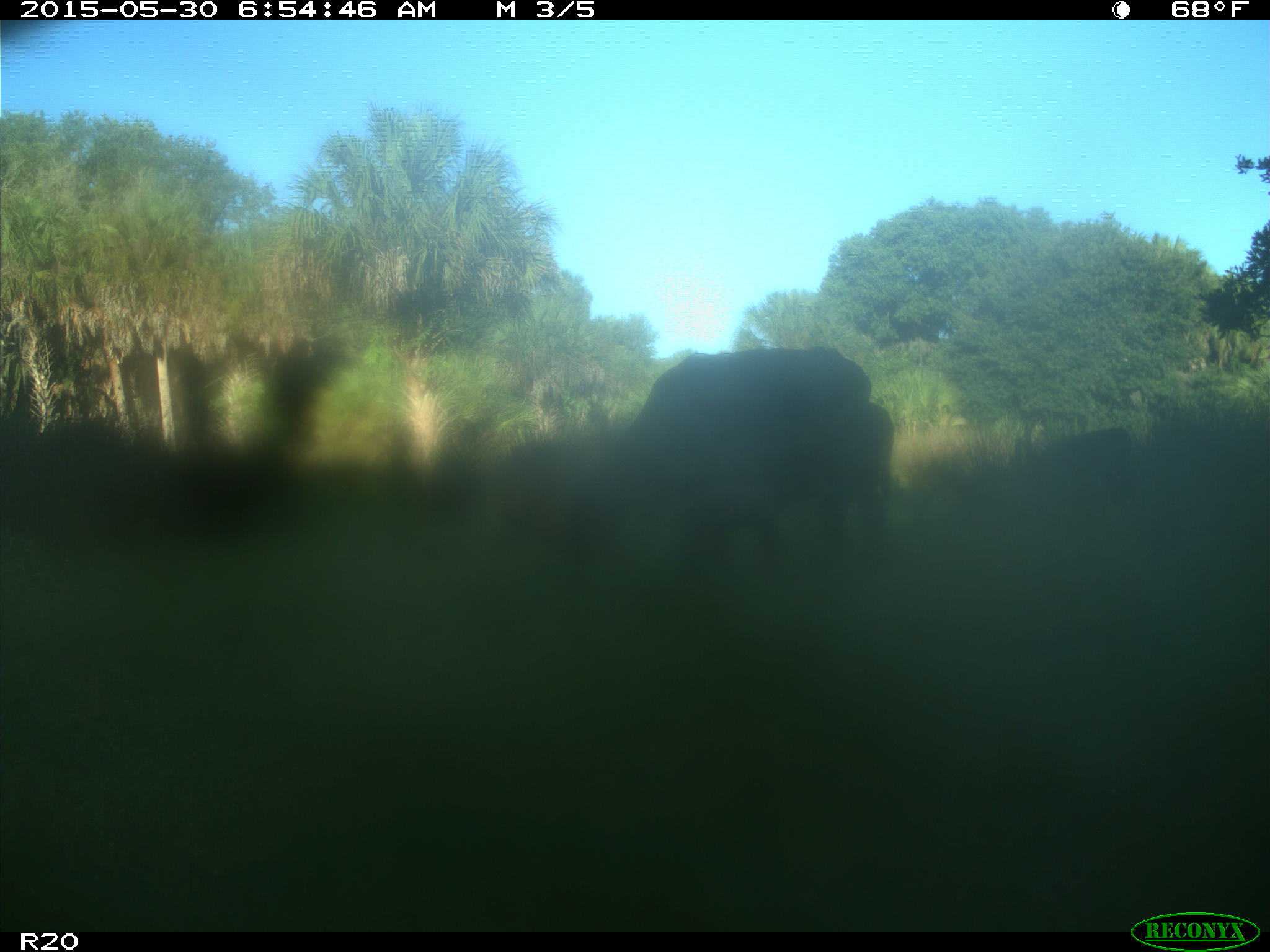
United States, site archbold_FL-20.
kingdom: Animalia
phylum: Chordata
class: Mammalia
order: Artiodactyla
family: Bovidae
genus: Bos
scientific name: Bos taurus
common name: domestic cow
Bos taurus (domestic cow).